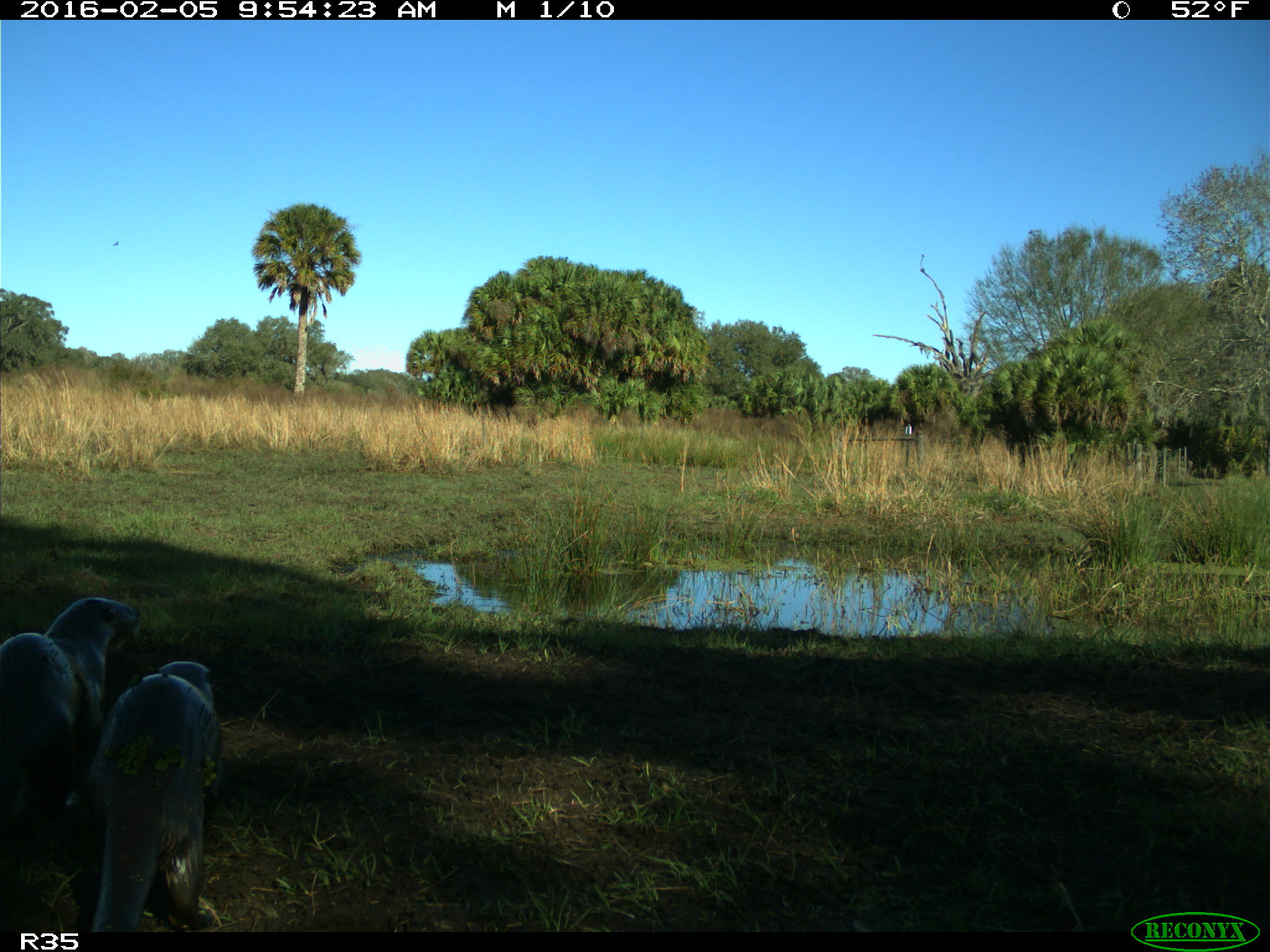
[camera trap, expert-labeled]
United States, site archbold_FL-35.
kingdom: Animalia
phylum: Chordata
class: Mammalia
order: Carnivora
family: Mustelidae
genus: Lontra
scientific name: Lontra canadensis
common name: north american river otter